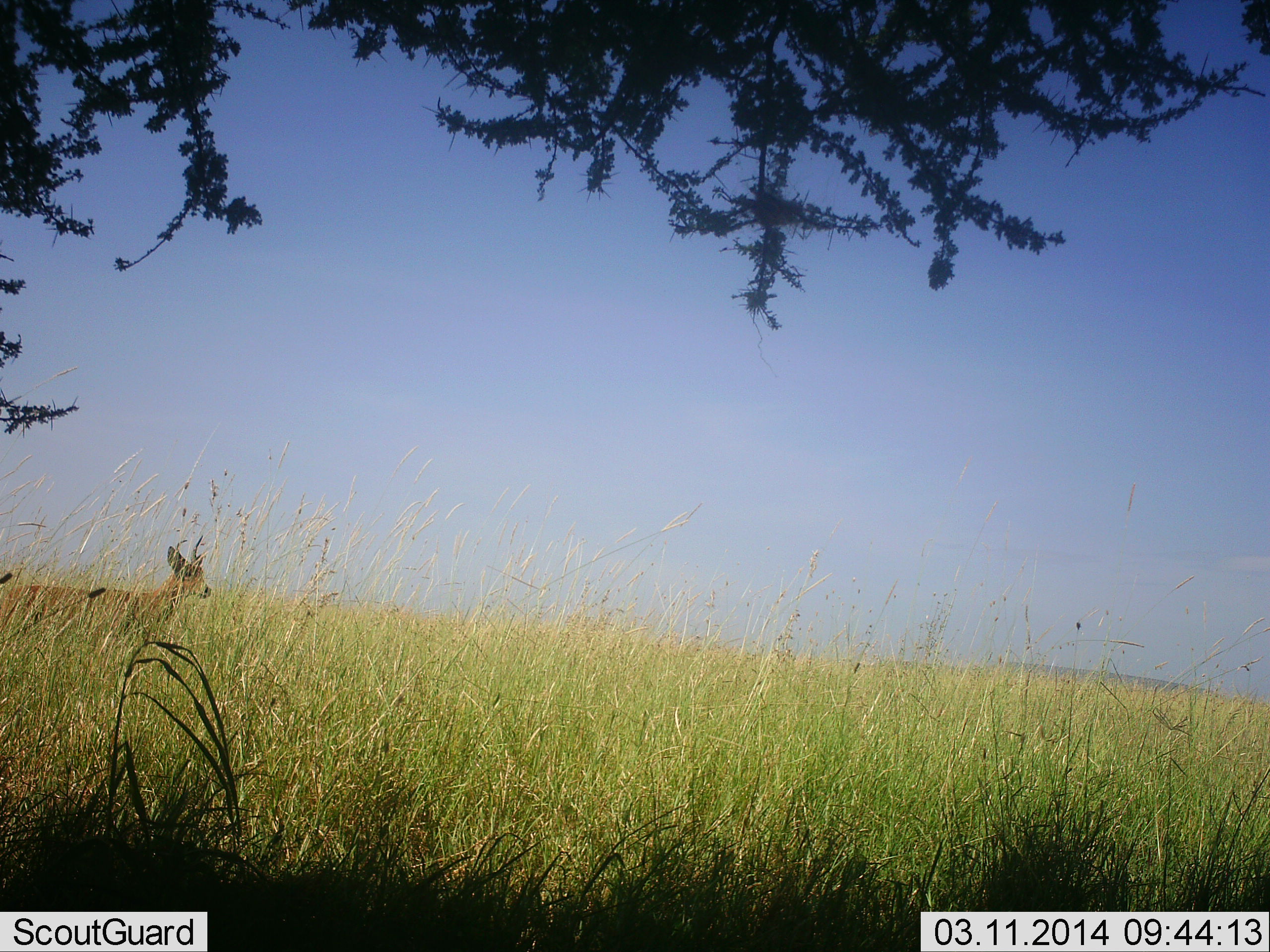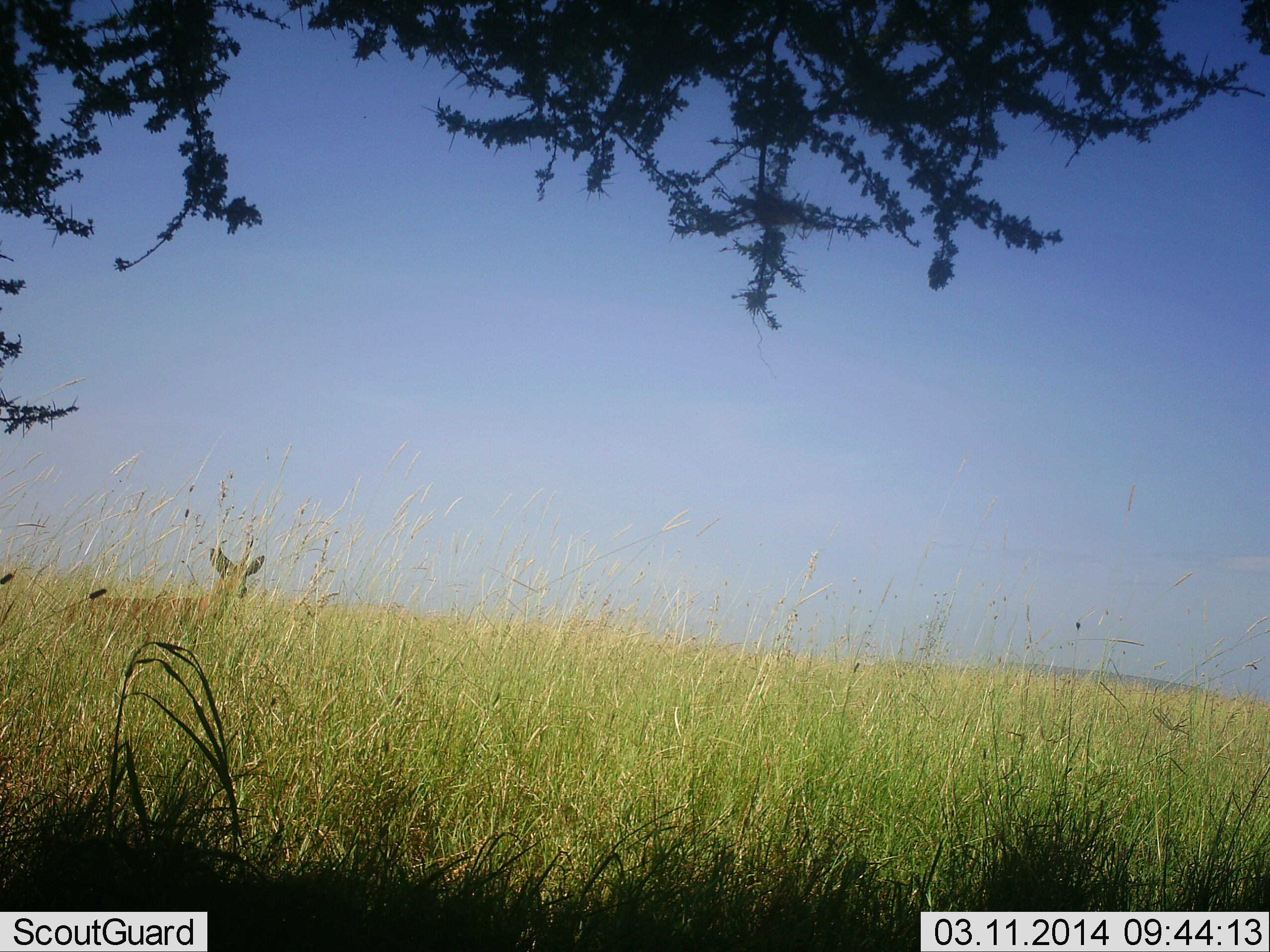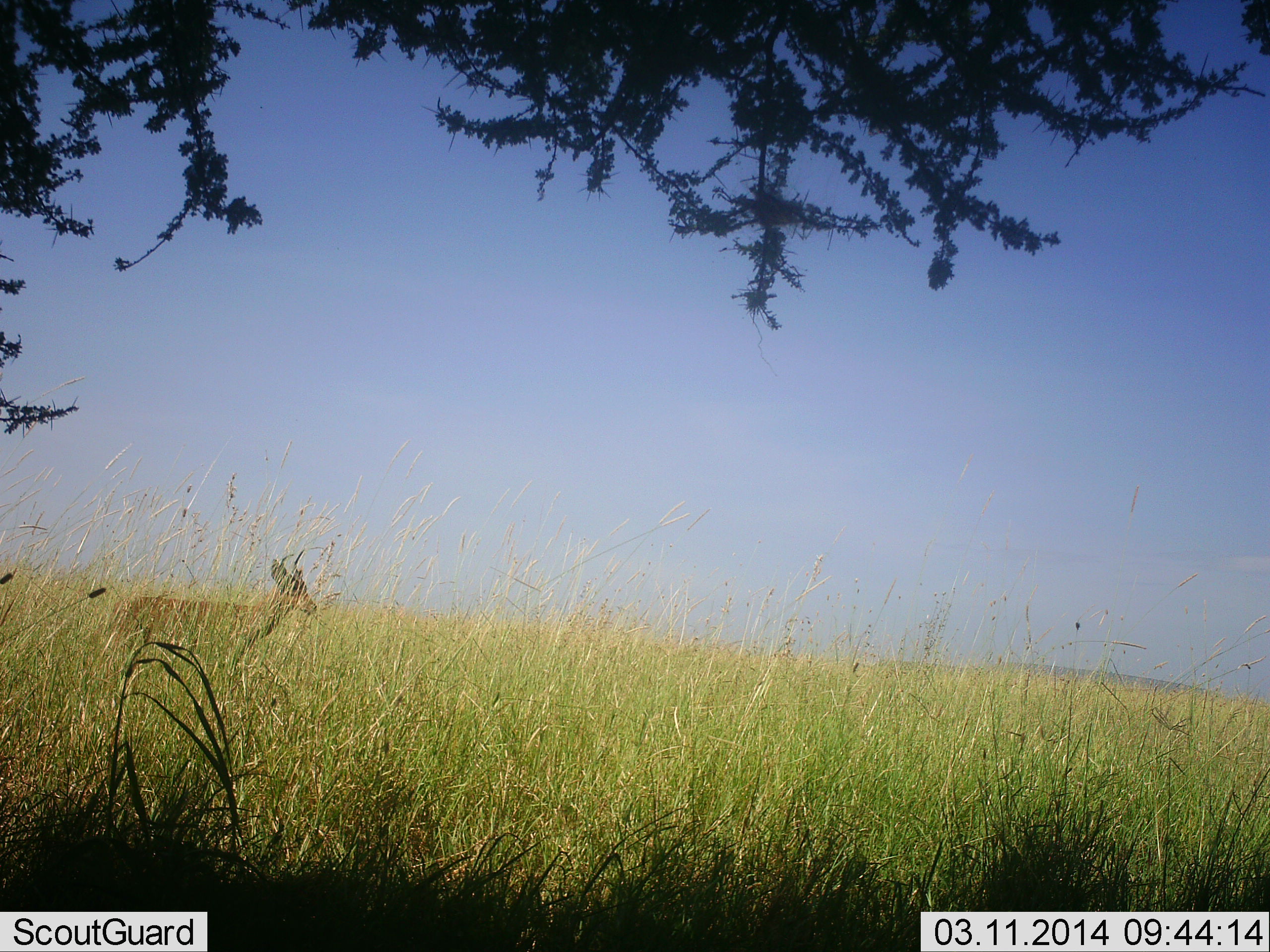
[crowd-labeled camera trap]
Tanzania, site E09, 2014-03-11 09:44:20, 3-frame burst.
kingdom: Animalia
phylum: Chordata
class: Mammalia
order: Artiodactyla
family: Bovidae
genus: Redunca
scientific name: Redunca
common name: reedbuck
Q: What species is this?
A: Reedbuck (Redunca).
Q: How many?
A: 1.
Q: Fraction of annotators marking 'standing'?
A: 22%.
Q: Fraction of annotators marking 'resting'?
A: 0%.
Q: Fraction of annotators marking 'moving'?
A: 78%.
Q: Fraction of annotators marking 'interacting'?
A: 0%.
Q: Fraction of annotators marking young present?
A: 0%.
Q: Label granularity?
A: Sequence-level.